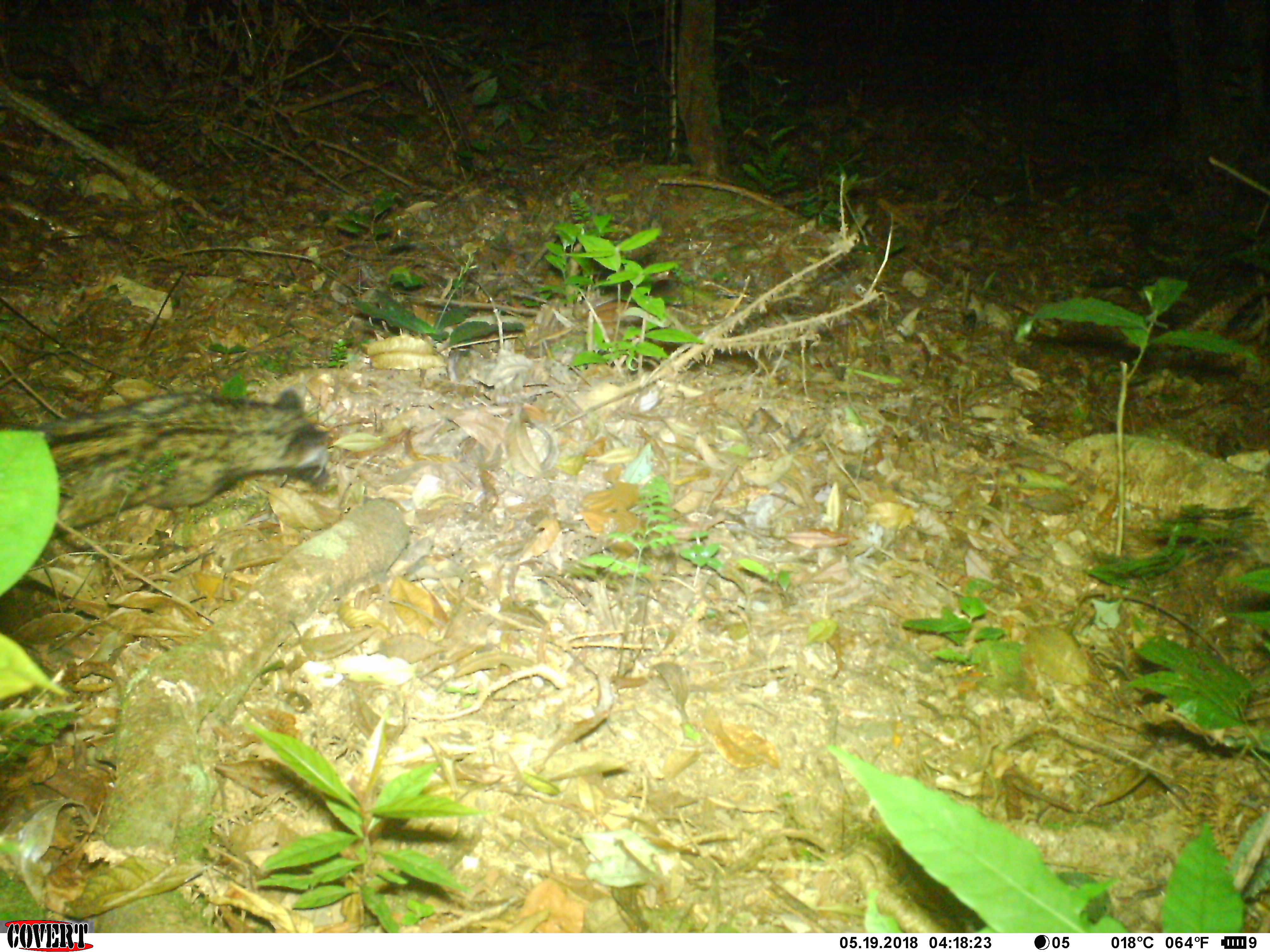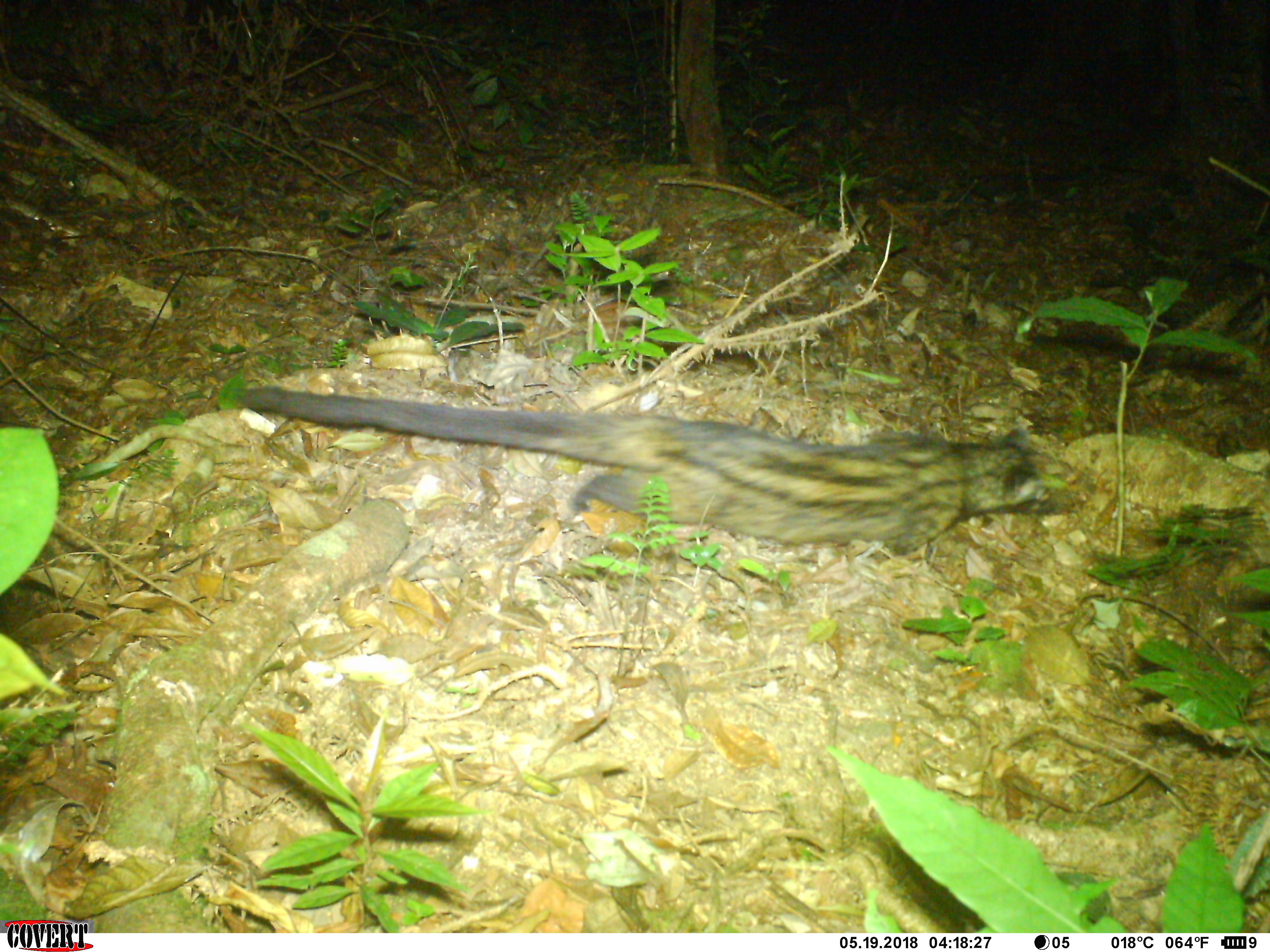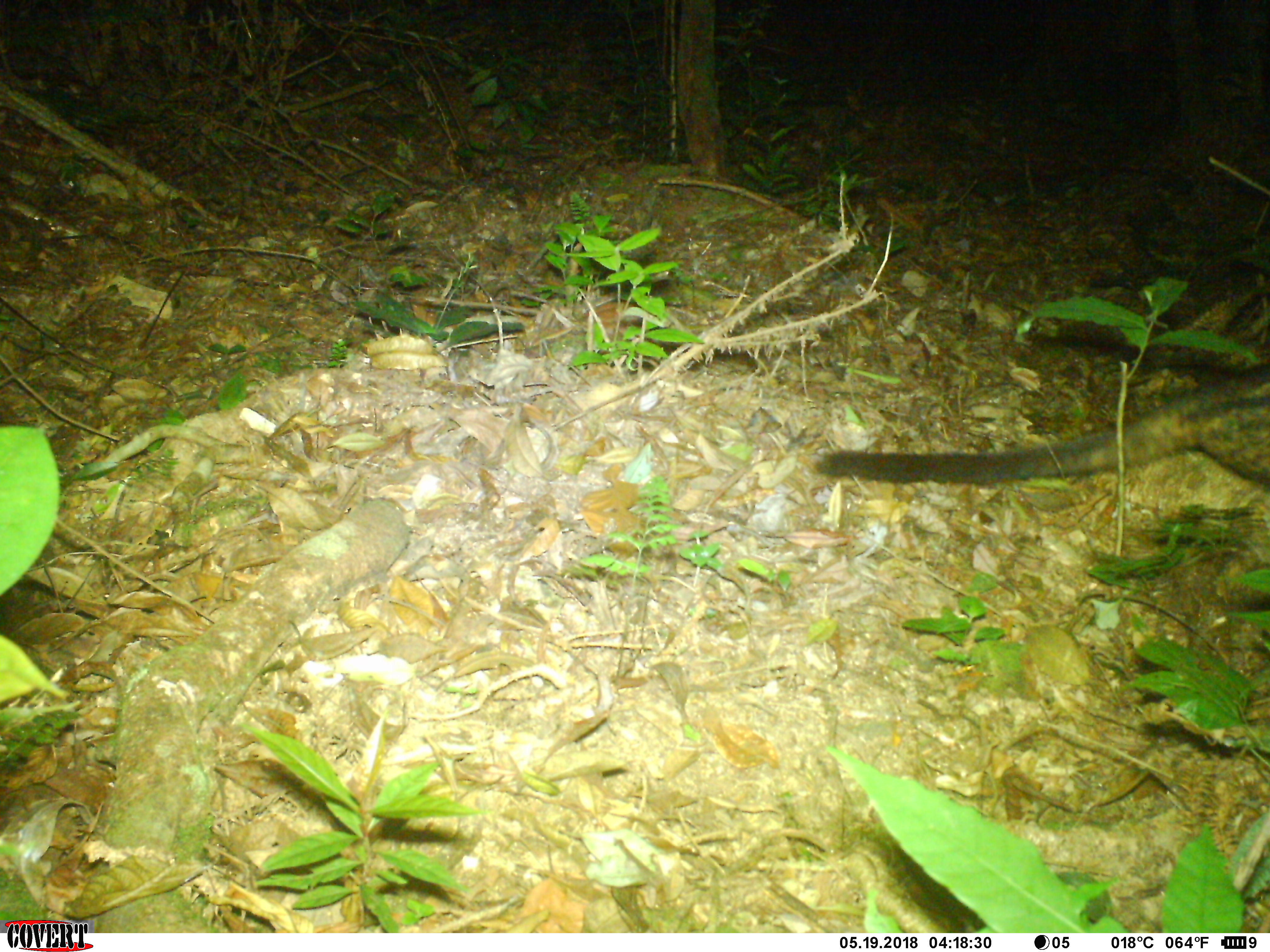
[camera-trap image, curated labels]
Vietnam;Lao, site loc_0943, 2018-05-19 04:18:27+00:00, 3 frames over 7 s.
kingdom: Animalia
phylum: Chordata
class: Mammalia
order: Carnivora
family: Viverridae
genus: Paradoxurus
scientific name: Paradoxurus hermaphroditus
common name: common palm civet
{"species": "common palm civet (Paradoxurus hermaphroditus)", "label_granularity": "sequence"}